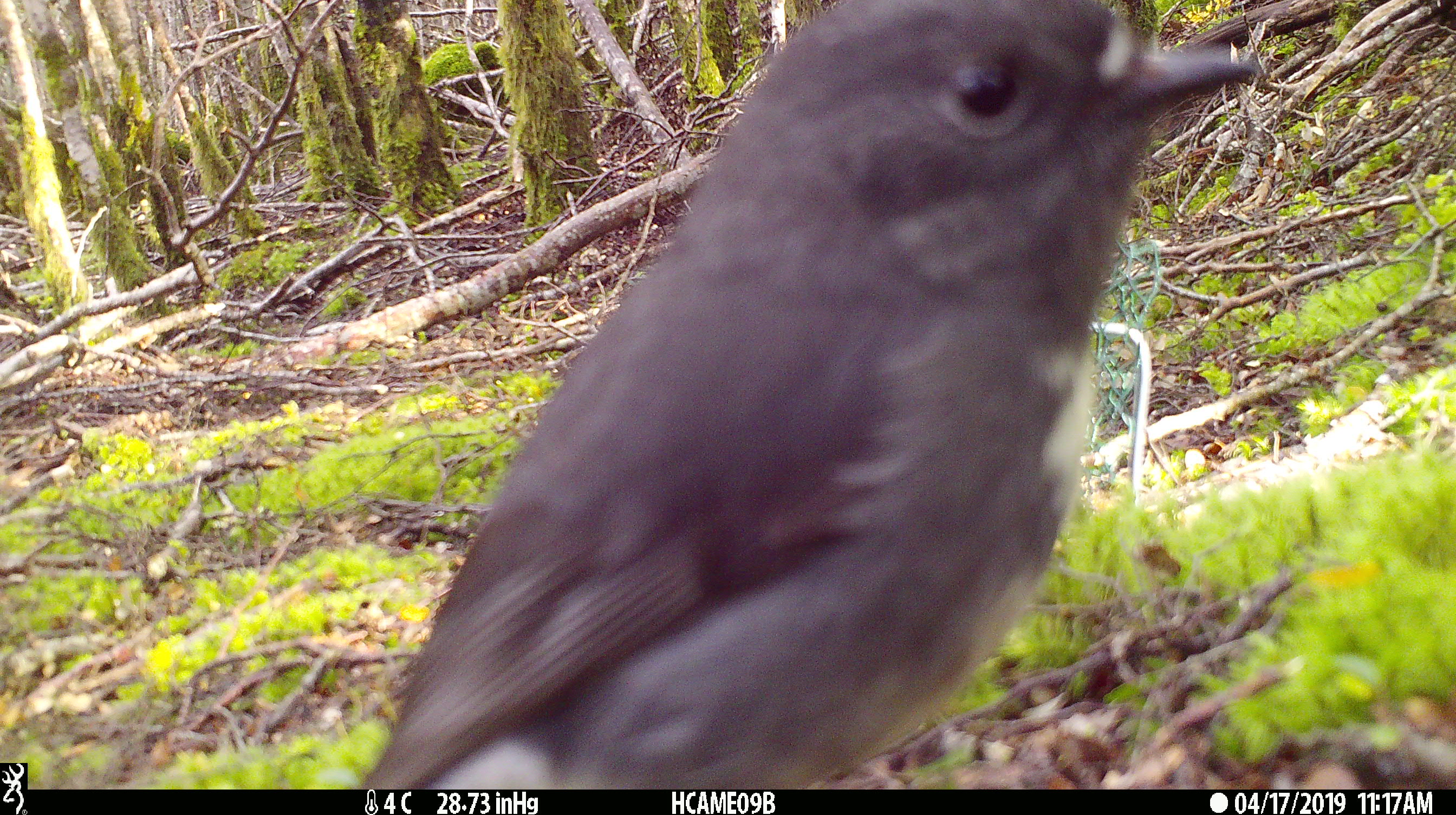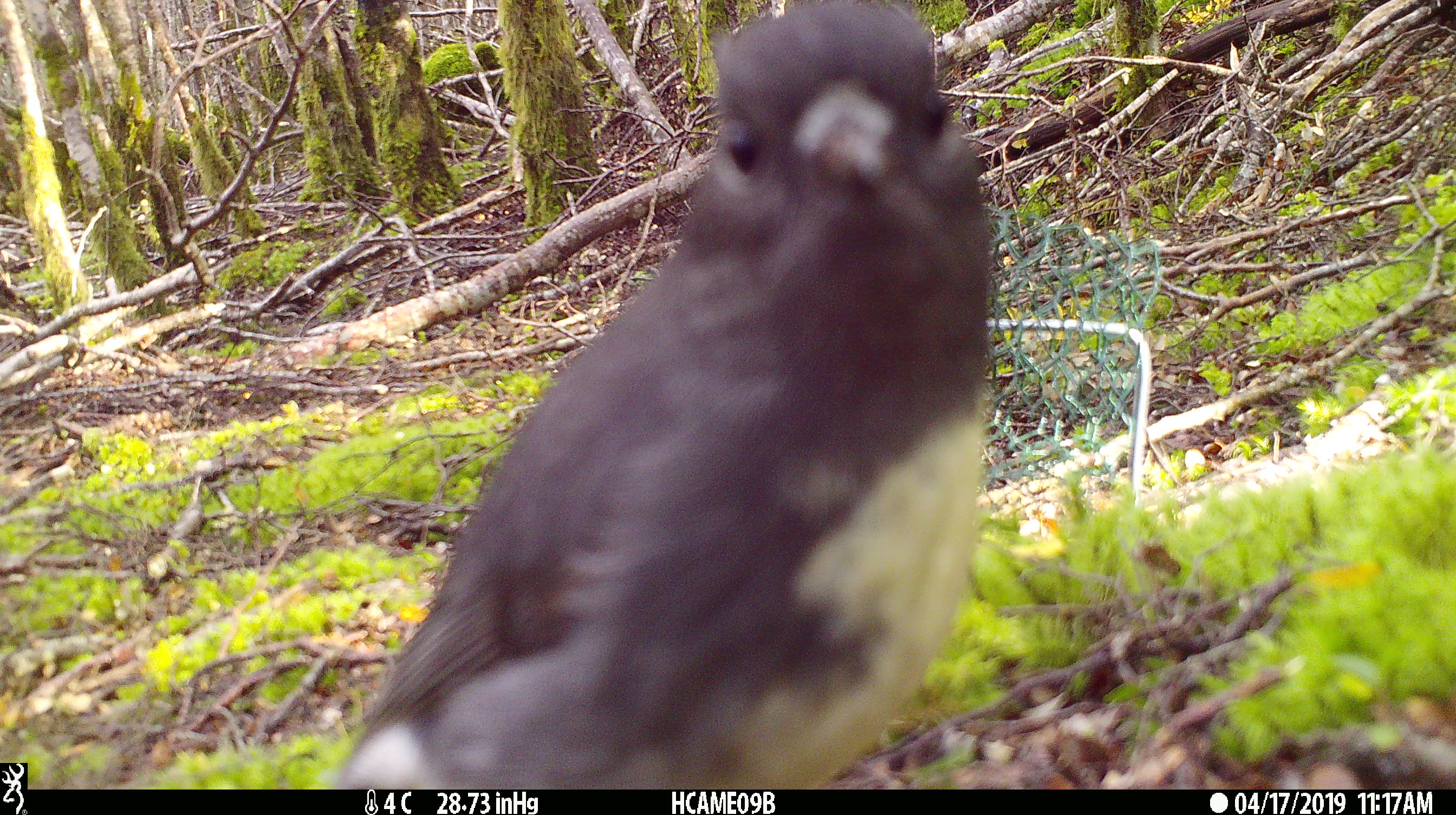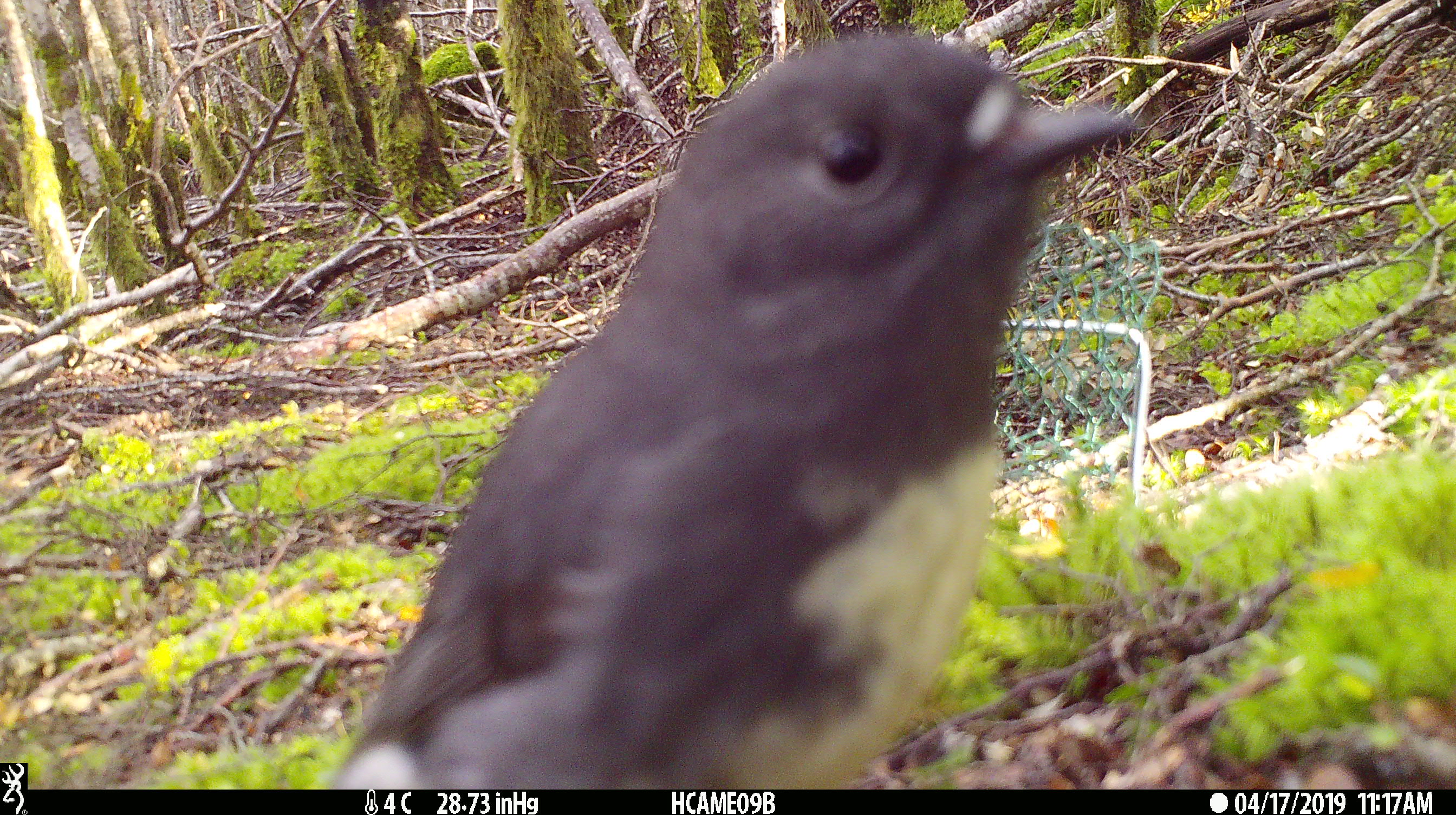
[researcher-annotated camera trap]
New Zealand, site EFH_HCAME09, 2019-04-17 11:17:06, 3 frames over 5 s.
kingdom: Animalia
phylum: Chordata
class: Aves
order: Passeriformes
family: Petroicidae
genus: Petroica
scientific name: Petroica australis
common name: new zealand robin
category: robin